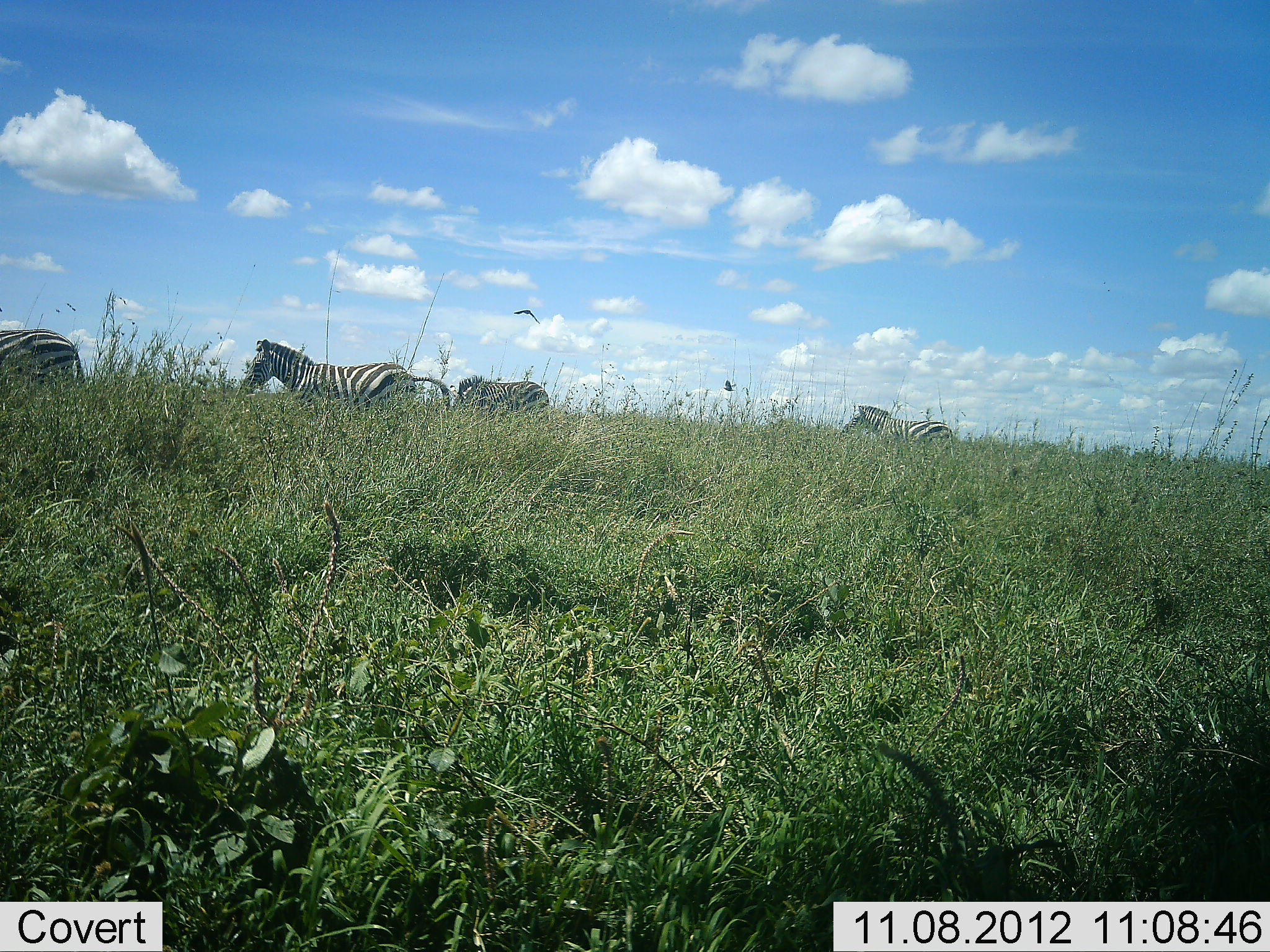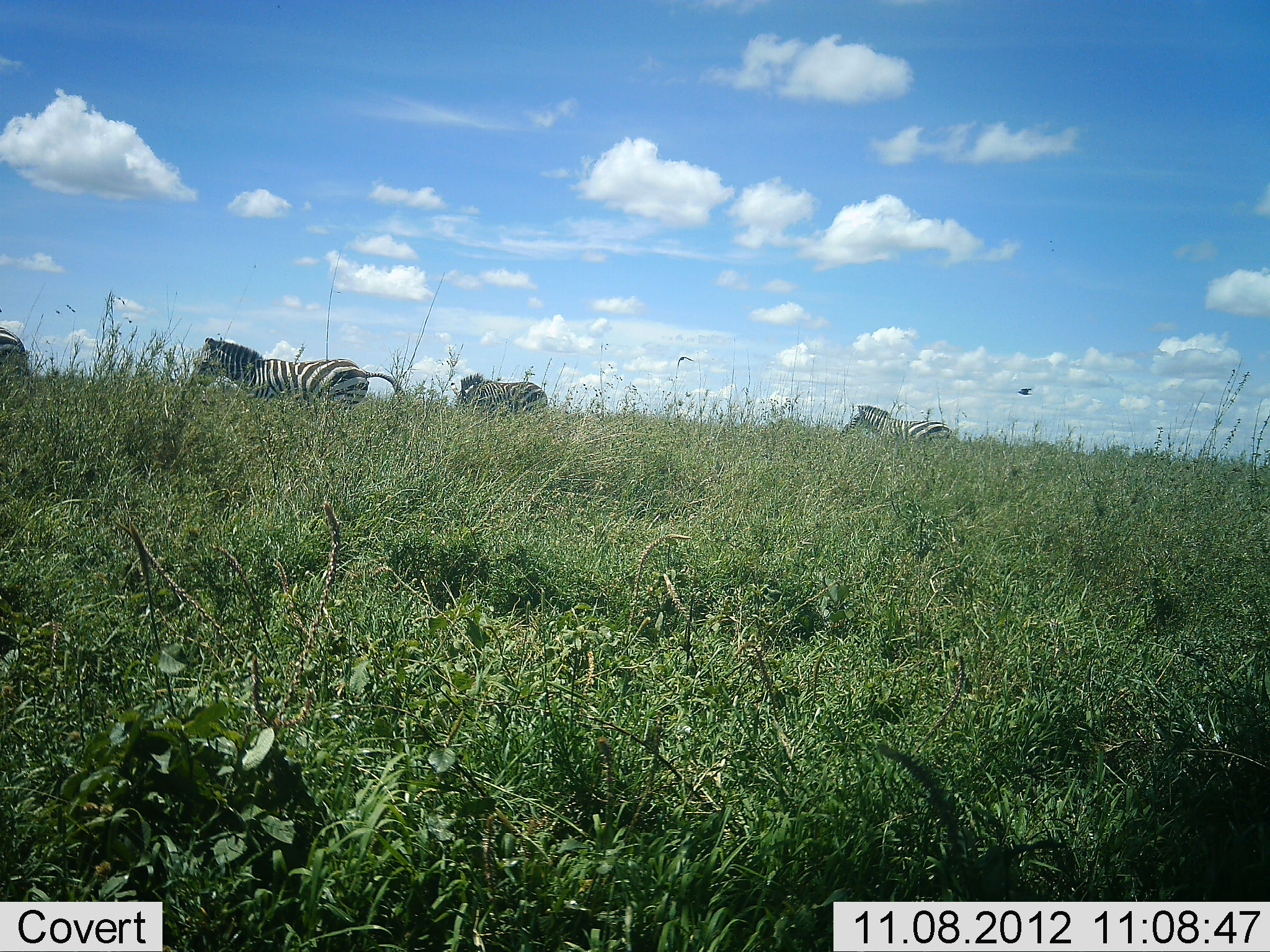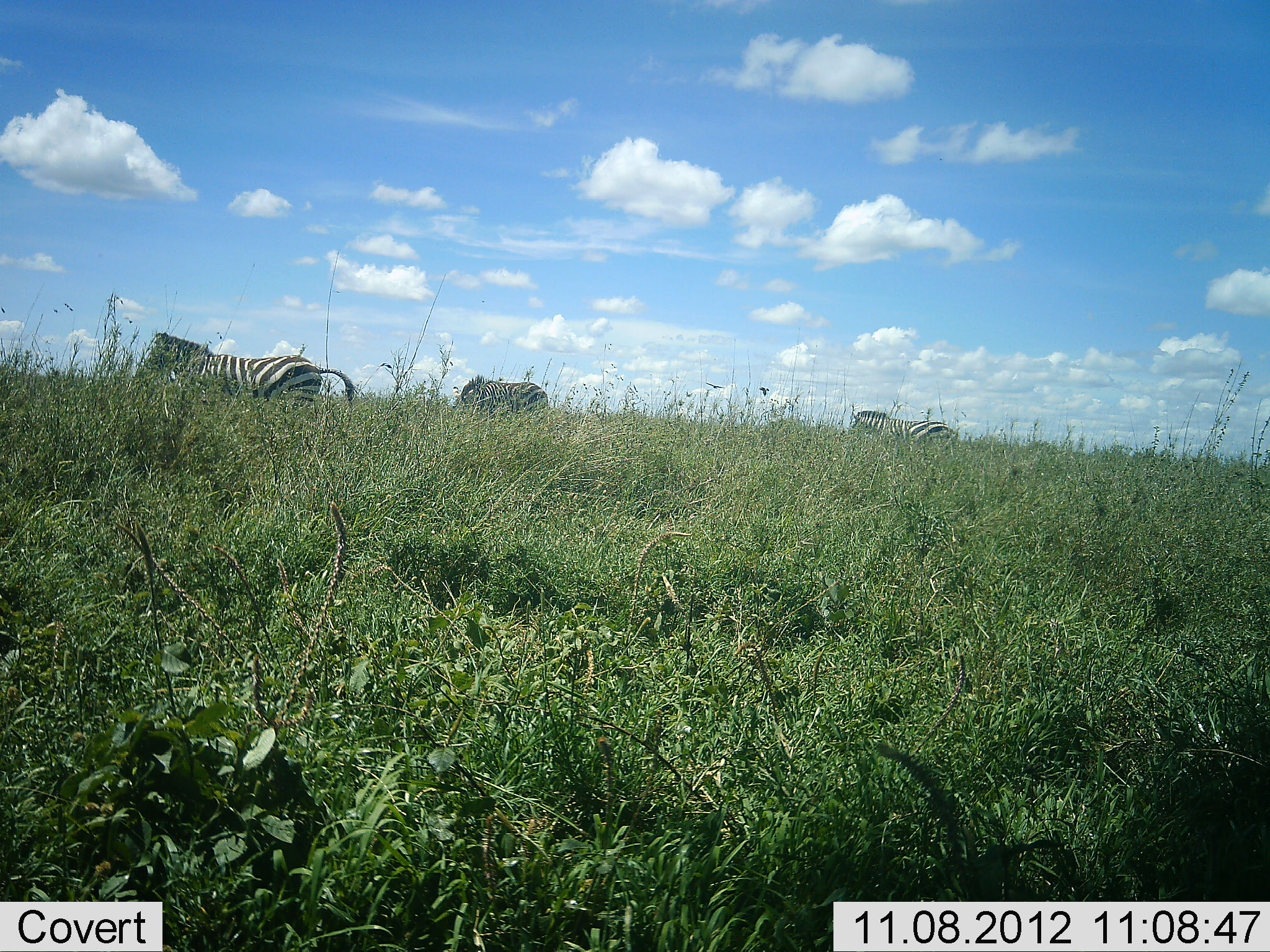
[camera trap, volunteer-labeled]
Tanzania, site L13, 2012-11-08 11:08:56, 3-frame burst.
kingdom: Animalia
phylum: Chordata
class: Mammalia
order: Perissodactyla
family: Equidae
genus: Equus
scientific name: Equus quagga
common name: plains zebra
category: zebra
Zebra (plains zebra) (Equus quagga), count 4. Behavior (volunteer vote fractions): standing 47%, resting 0%, moving 82%, interacting 0%. Young present (vote fraction): 0%. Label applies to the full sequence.